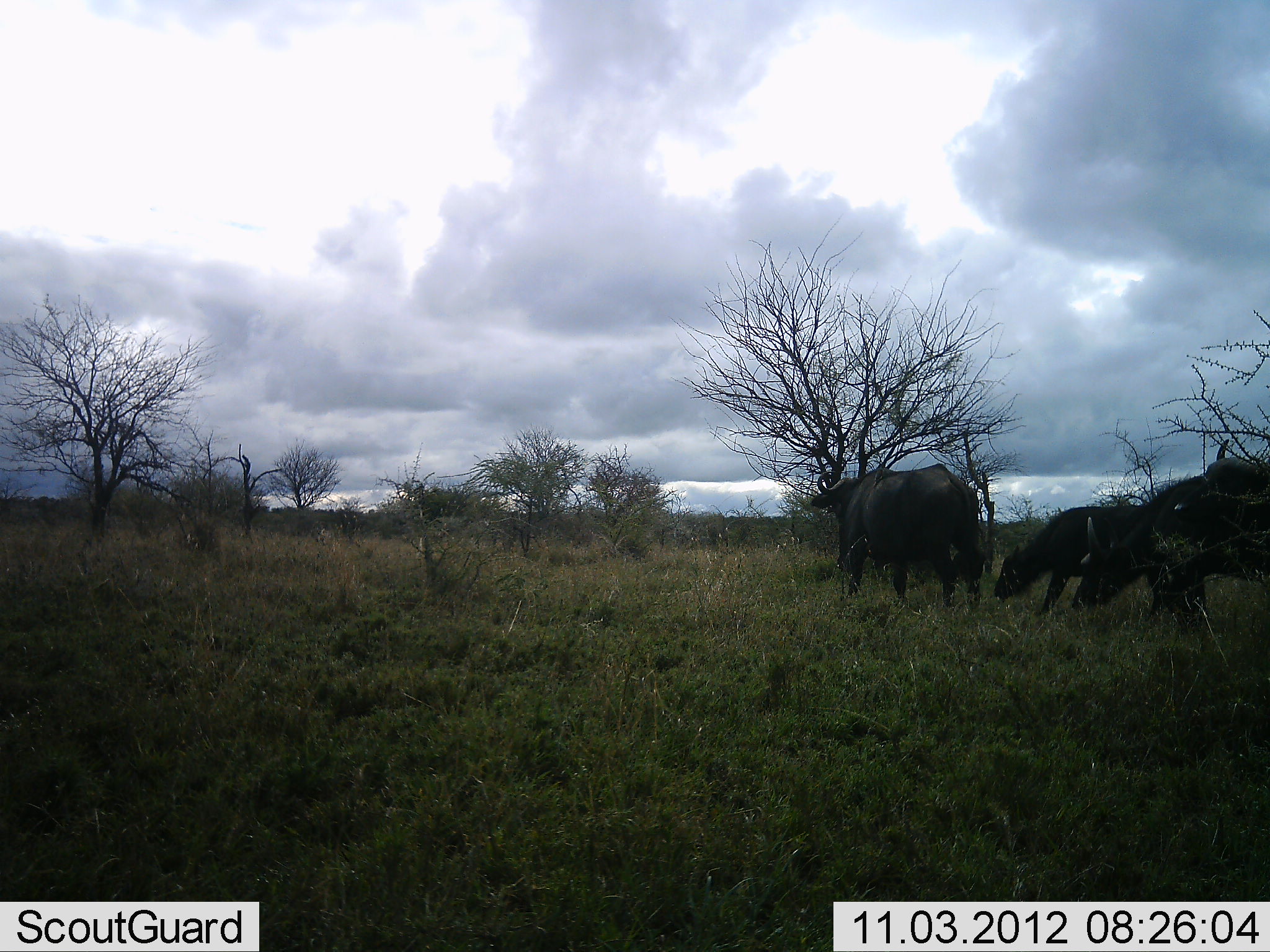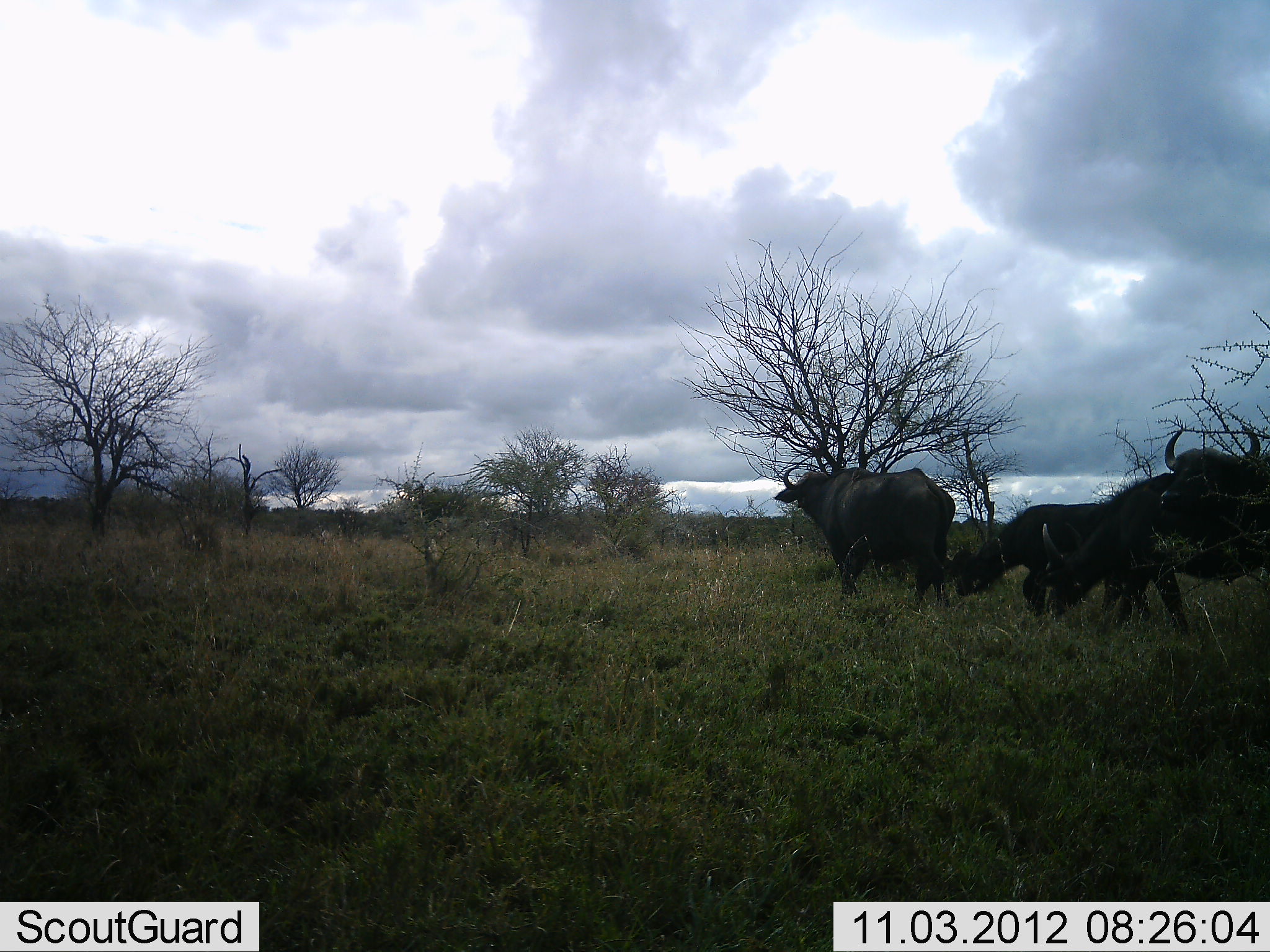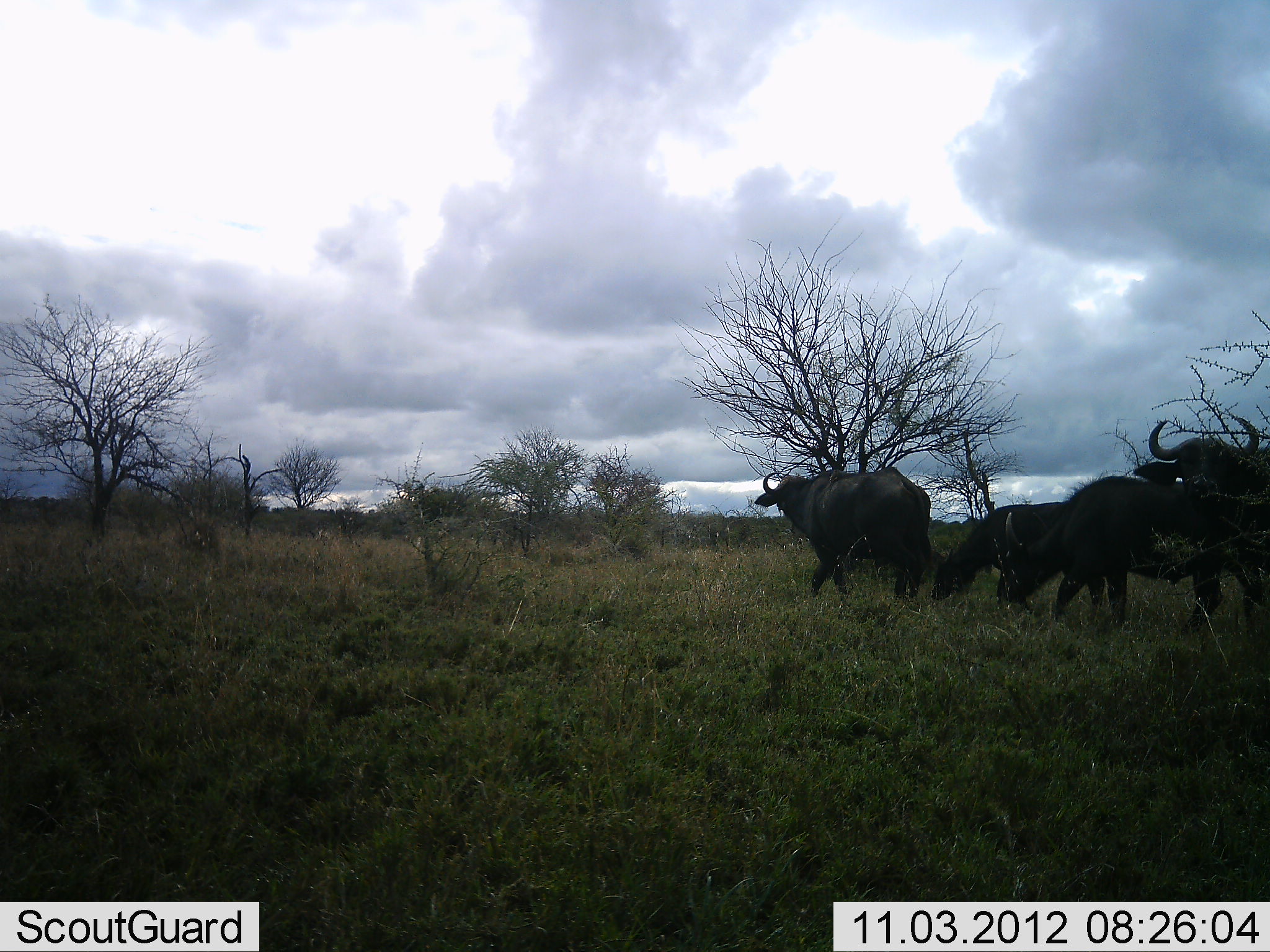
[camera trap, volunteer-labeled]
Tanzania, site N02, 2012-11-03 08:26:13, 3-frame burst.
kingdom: Animalia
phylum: Chordata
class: Mammalia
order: Artiodactyla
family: Bovidae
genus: Syncerus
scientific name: Syncerus caffer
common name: cape buffalo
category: buffalo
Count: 4.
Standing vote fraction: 20%.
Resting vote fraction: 0%.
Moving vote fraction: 70%.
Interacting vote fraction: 0%.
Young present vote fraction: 10%.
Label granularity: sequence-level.